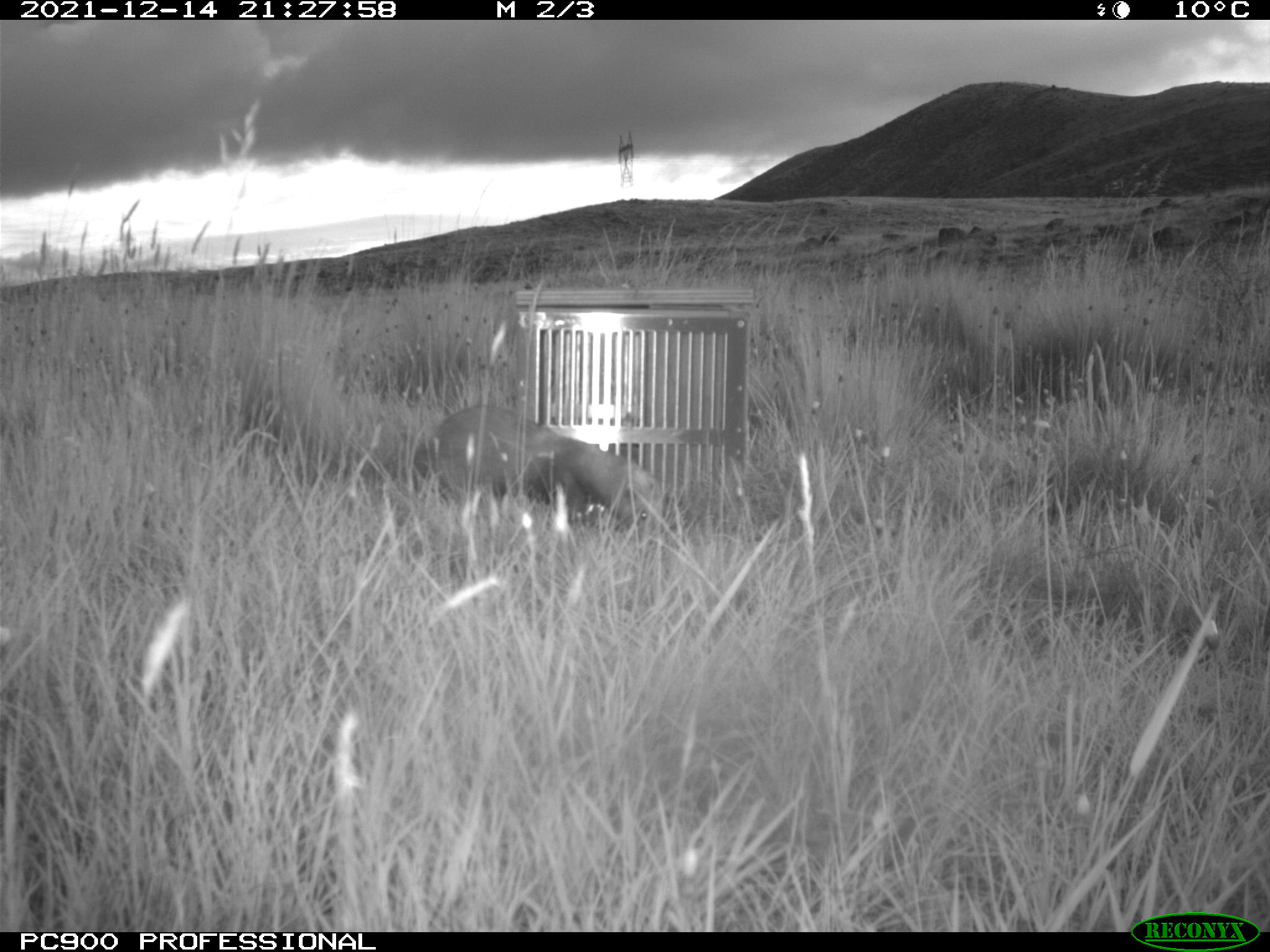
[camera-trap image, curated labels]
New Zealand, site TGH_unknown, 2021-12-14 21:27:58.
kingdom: Animalia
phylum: Chordata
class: Mammalia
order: Carnivora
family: Mustelidae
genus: Mustela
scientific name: Mustela furo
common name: ferret